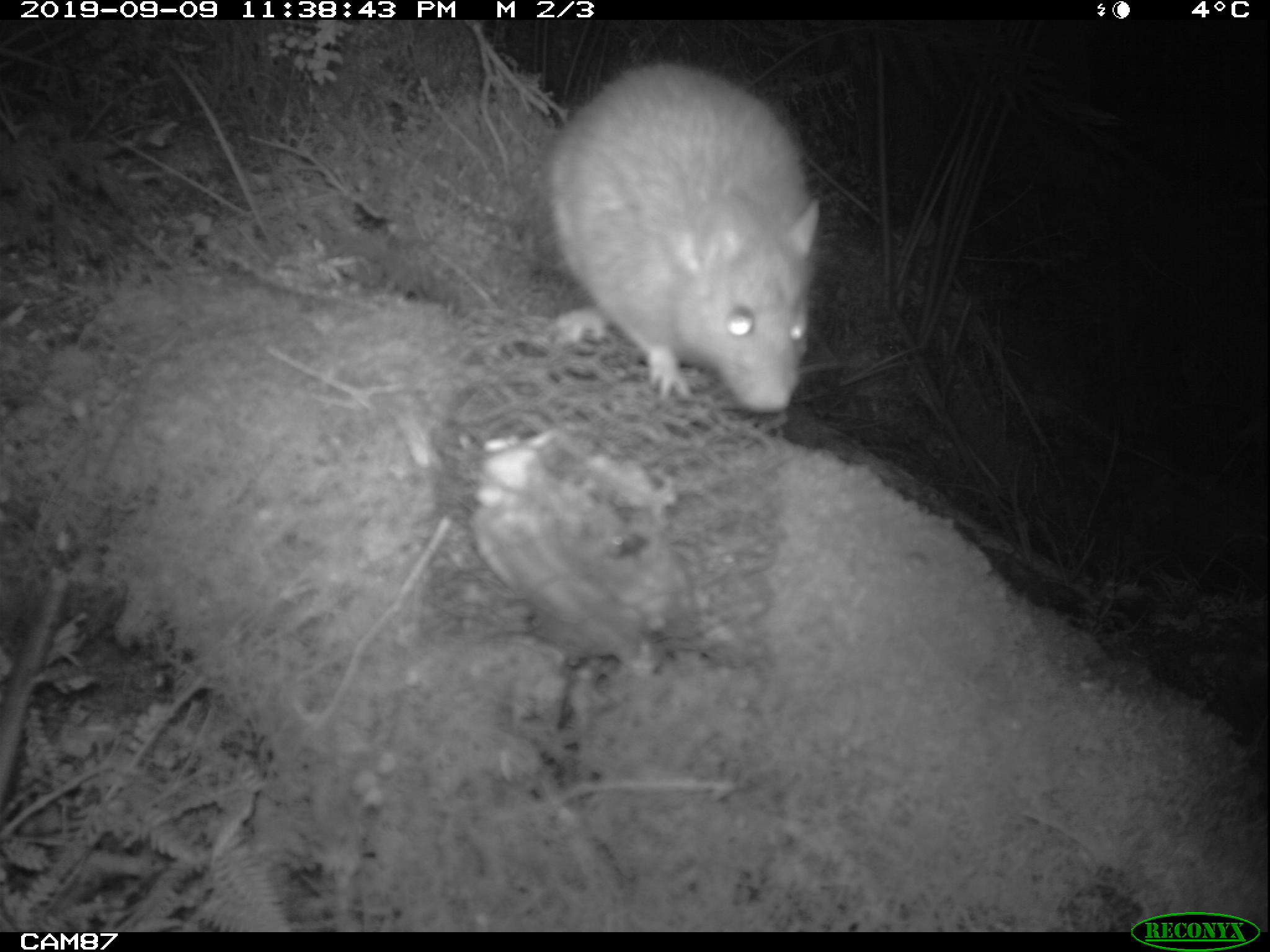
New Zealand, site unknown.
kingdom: Animalia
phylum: Chordata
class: Mammalia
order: Rodentia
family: Muridae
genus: Rattus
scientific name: Rattus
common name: rat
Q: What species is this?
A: Rat (Rattus).